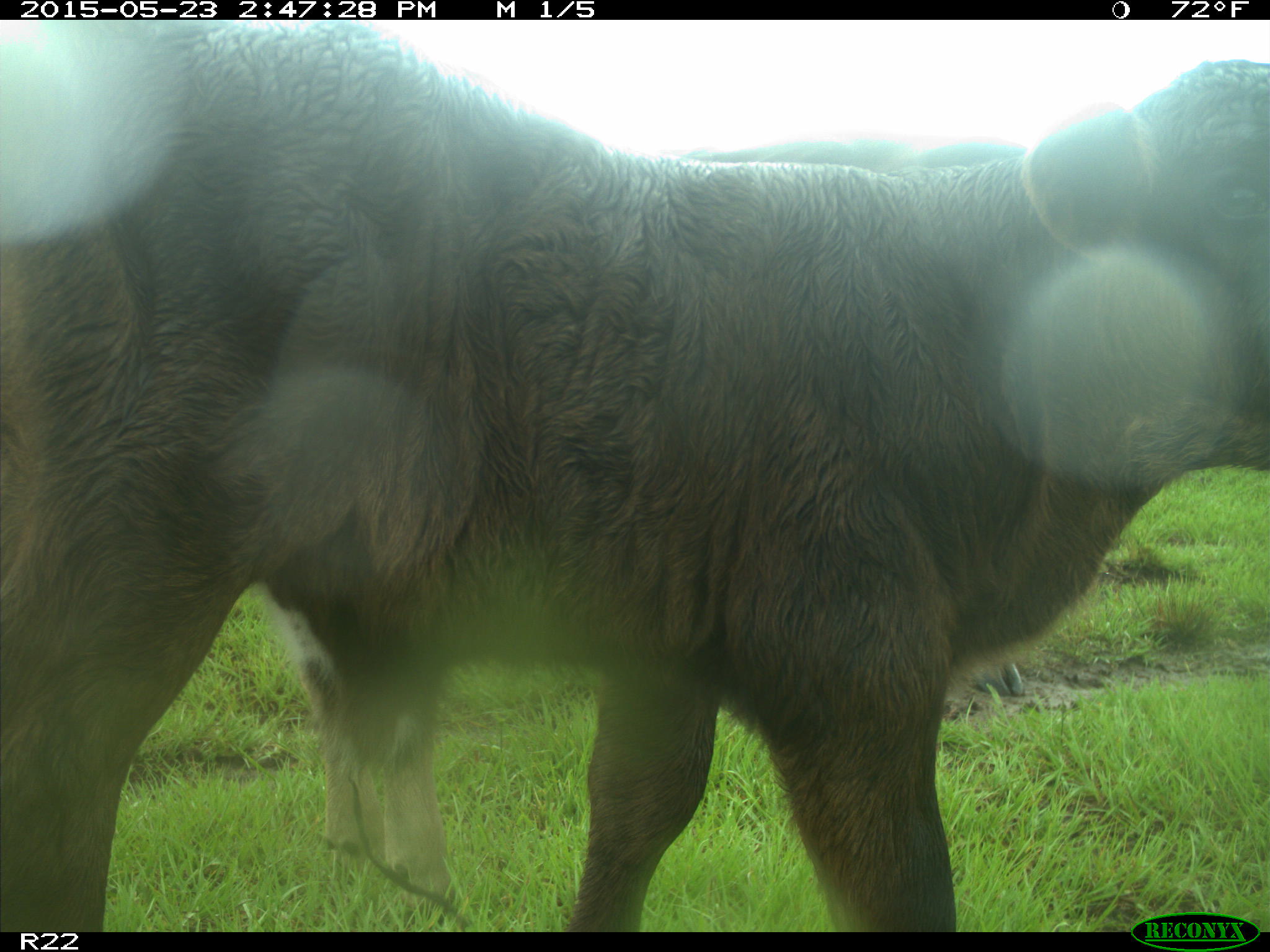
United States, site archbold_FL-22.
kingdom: Animalia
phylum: Chordata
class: Mammalia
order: Artiodactyla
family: Bovidae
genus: Bos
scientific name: Bos taurus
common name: domestic cow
Bos taurus (domestic cow).